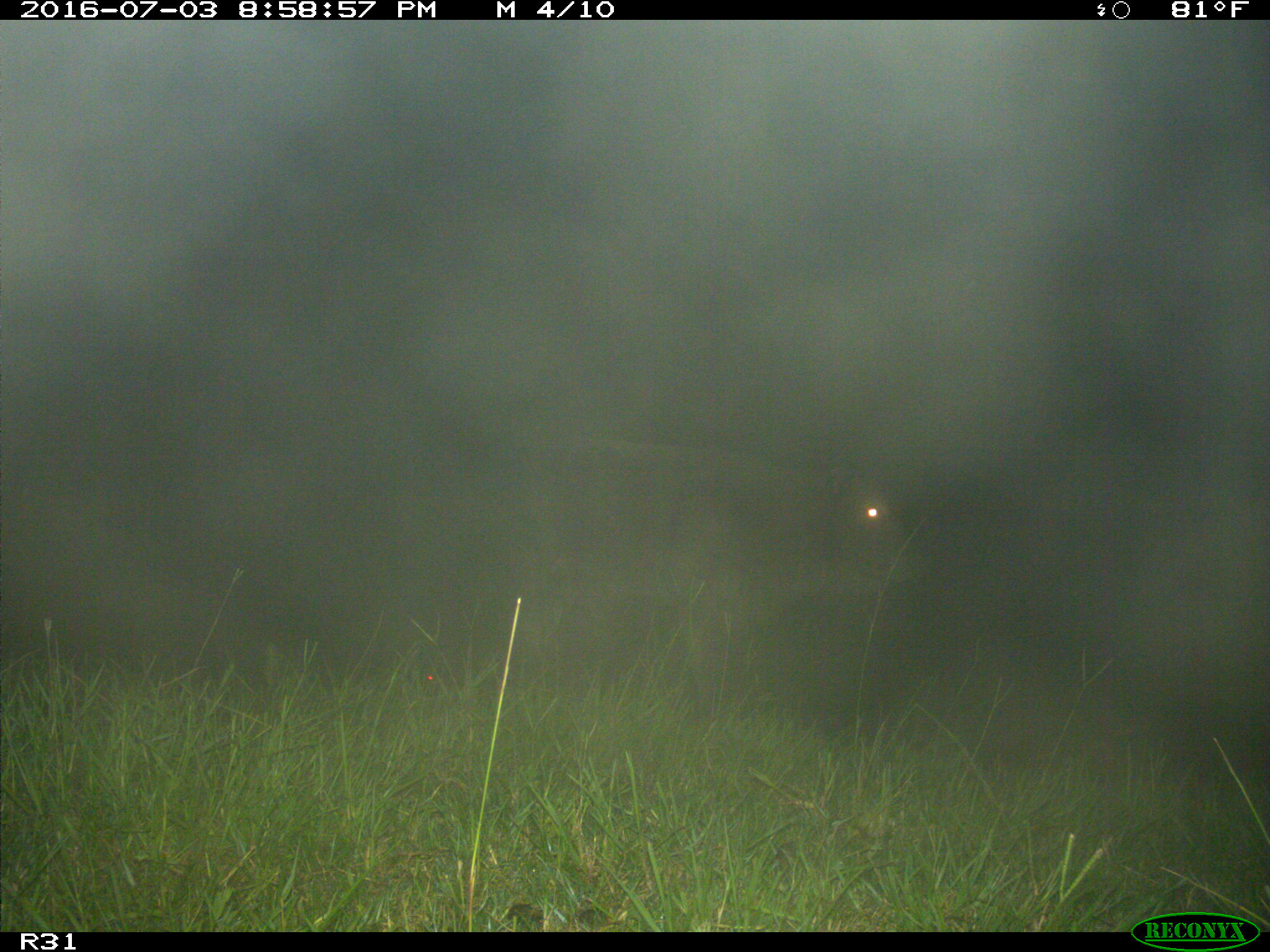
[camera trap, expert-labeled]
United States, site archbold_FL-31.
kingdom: Animalia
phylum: Chordata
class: Mammalia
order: Artiodactyla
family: Bovidae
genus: Bos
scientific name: Bos taurus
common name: domestic cow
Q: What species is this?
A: Bos taurus (domestic cow).